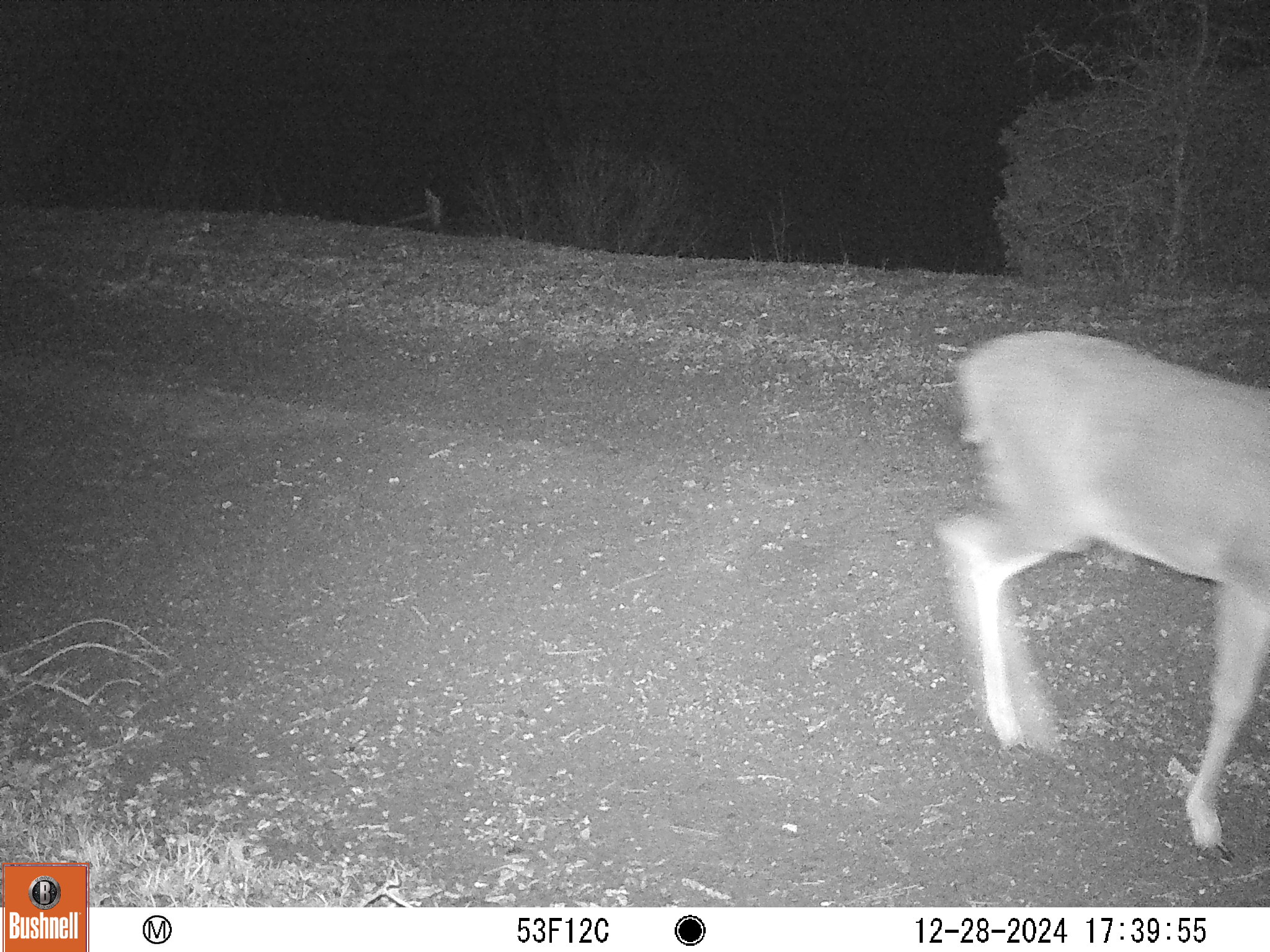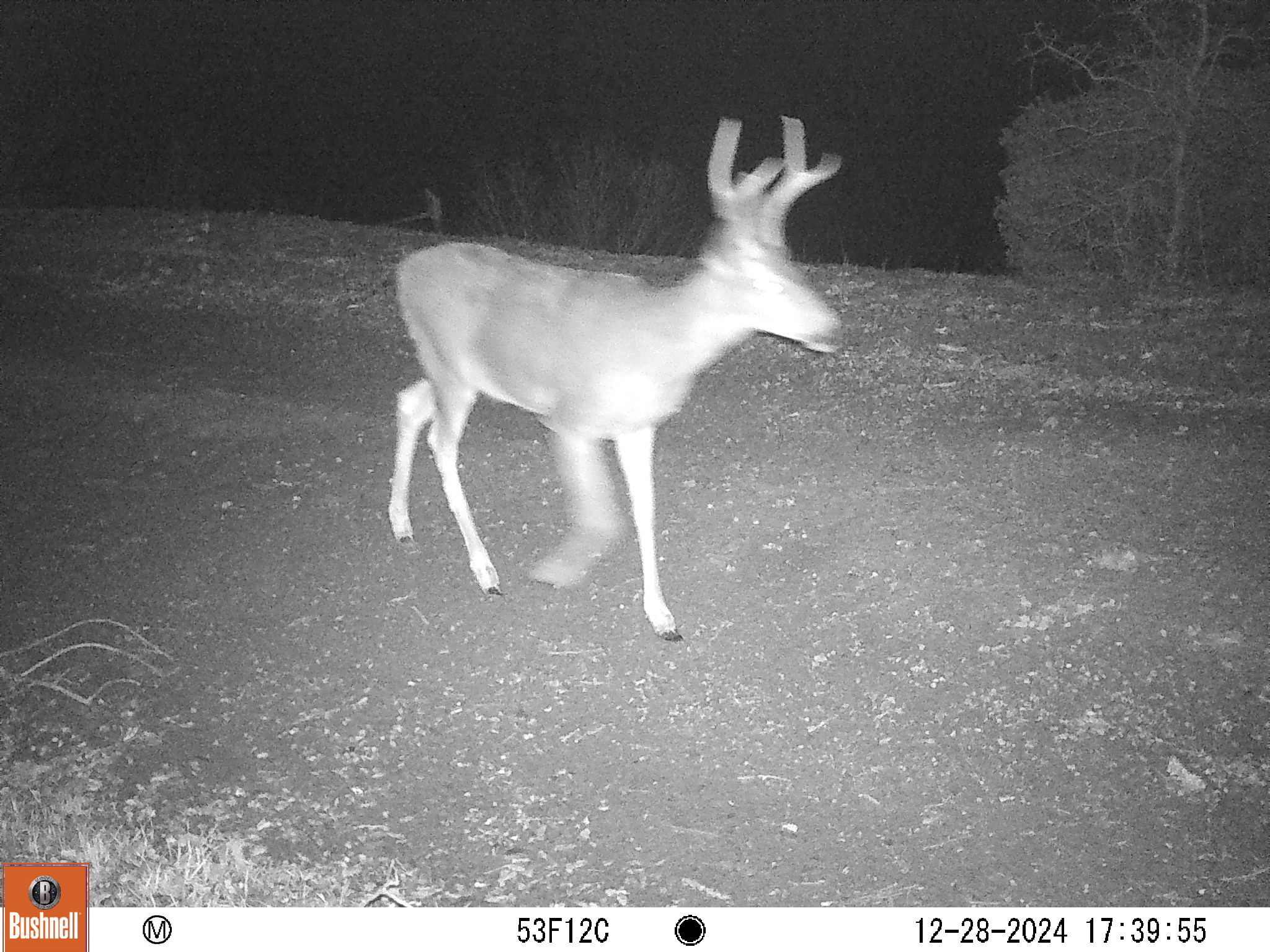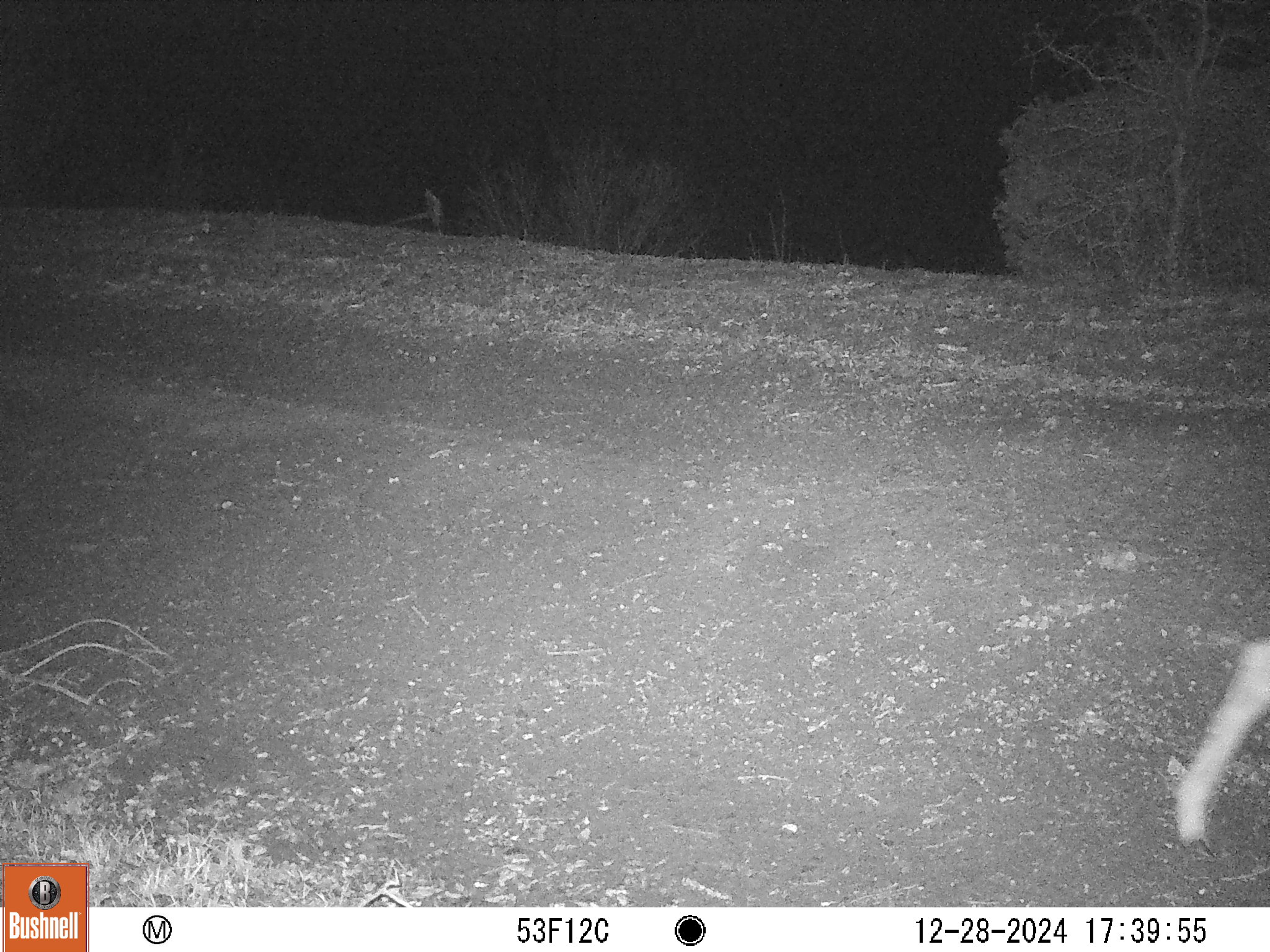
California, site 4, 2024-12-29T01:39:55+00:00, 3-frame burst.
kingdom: Animalia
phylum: Chordata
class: Mammalia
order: Artiodactyla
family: Cervidae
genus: Odocoileus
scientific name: Odocoileus hemionus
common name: mule deer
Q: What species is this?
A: Mule deer (Odocoileus hemionus).